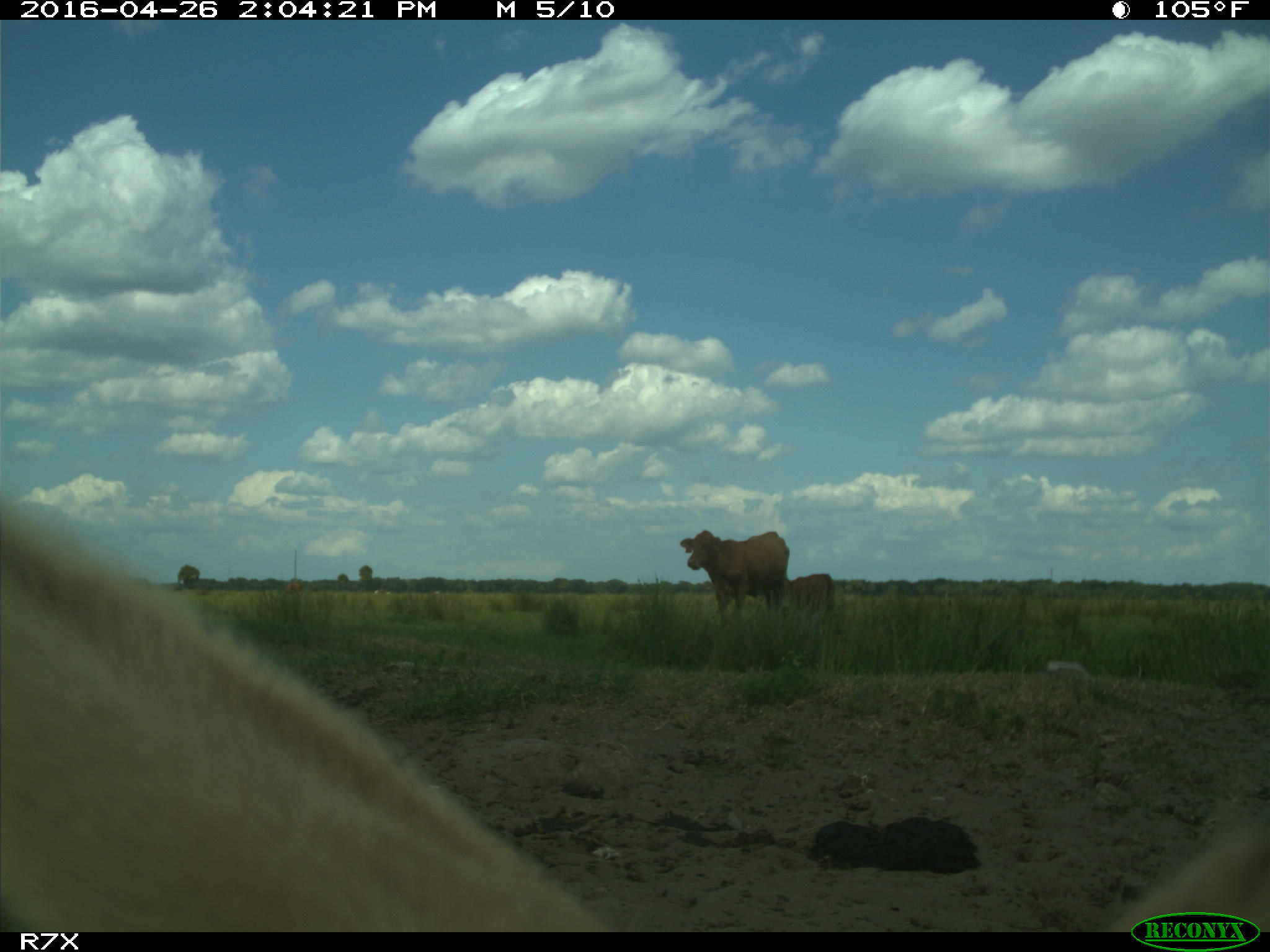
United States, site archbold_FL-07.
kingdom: Animalia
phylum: Chordata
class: Mammalia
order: Artiodactyla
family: Bovidae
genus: Bos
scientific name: Bos taurus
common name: domestic cow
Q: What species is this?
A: Bos taurus (domestic cow).